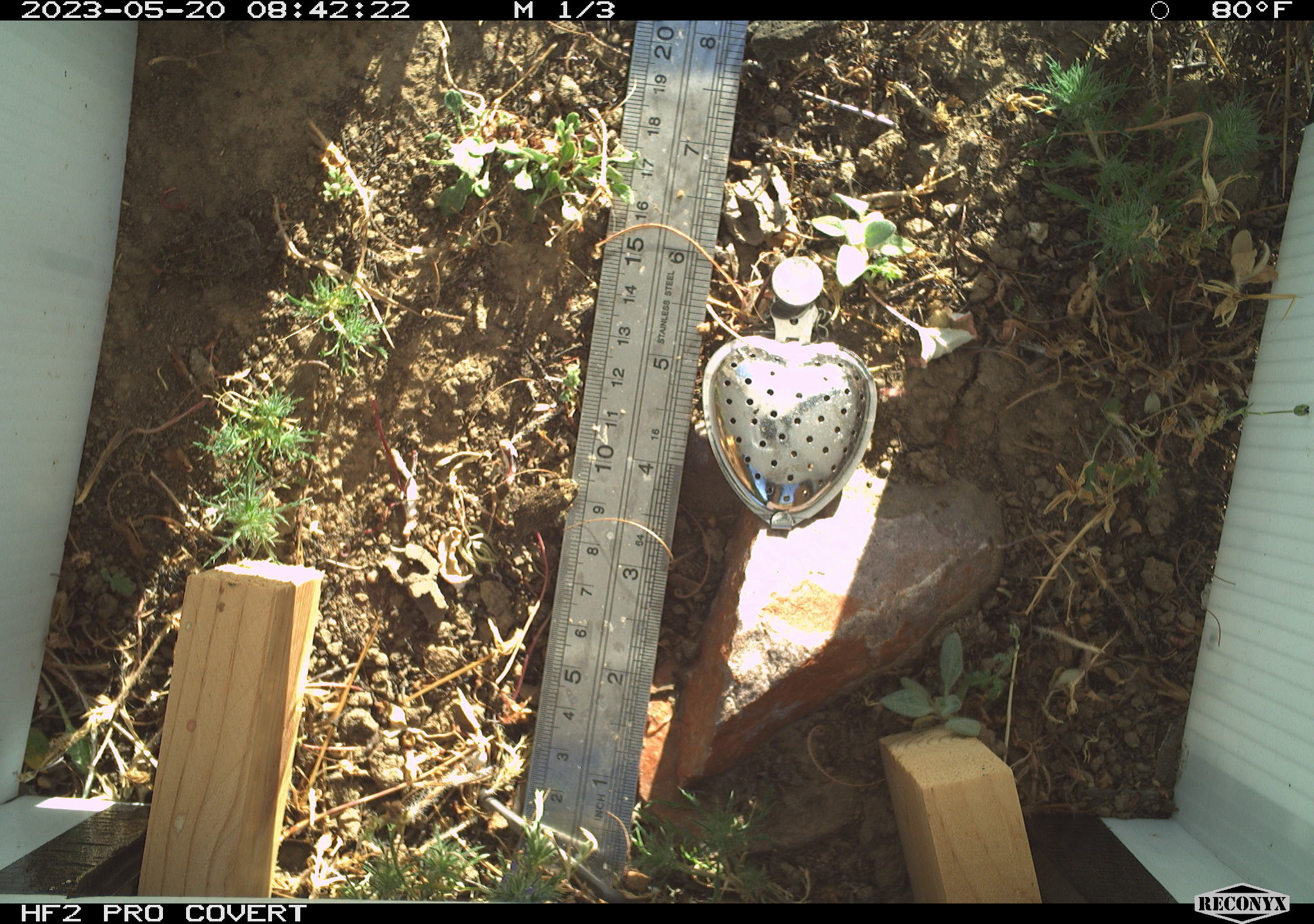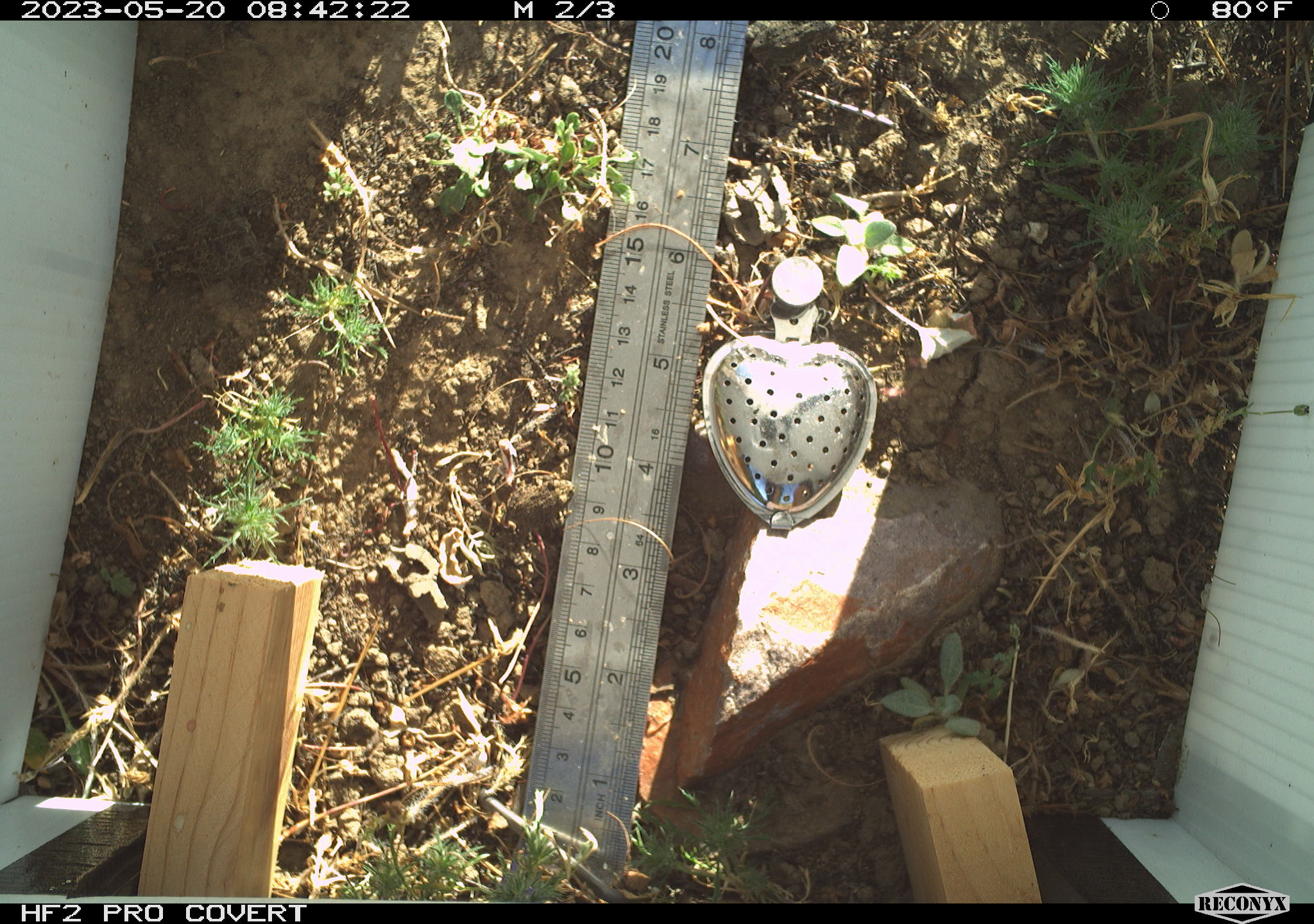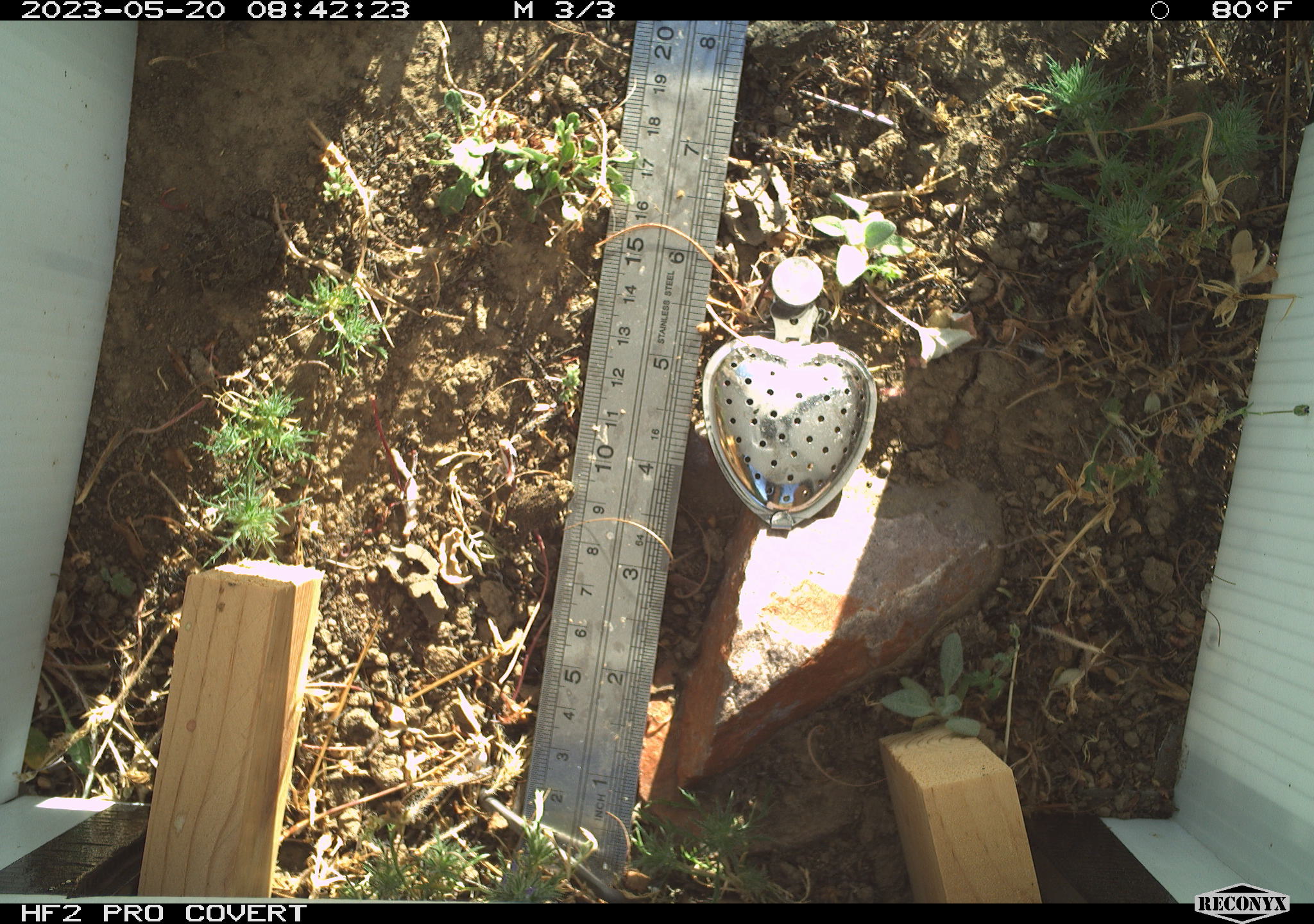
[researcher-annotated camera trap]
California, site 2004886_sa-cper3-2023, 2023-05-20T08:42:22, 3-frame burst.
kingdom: Animalia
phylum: Chordata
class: Amphibia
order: Anura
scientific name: Anura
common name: frogs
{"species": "frogs (Anura)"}